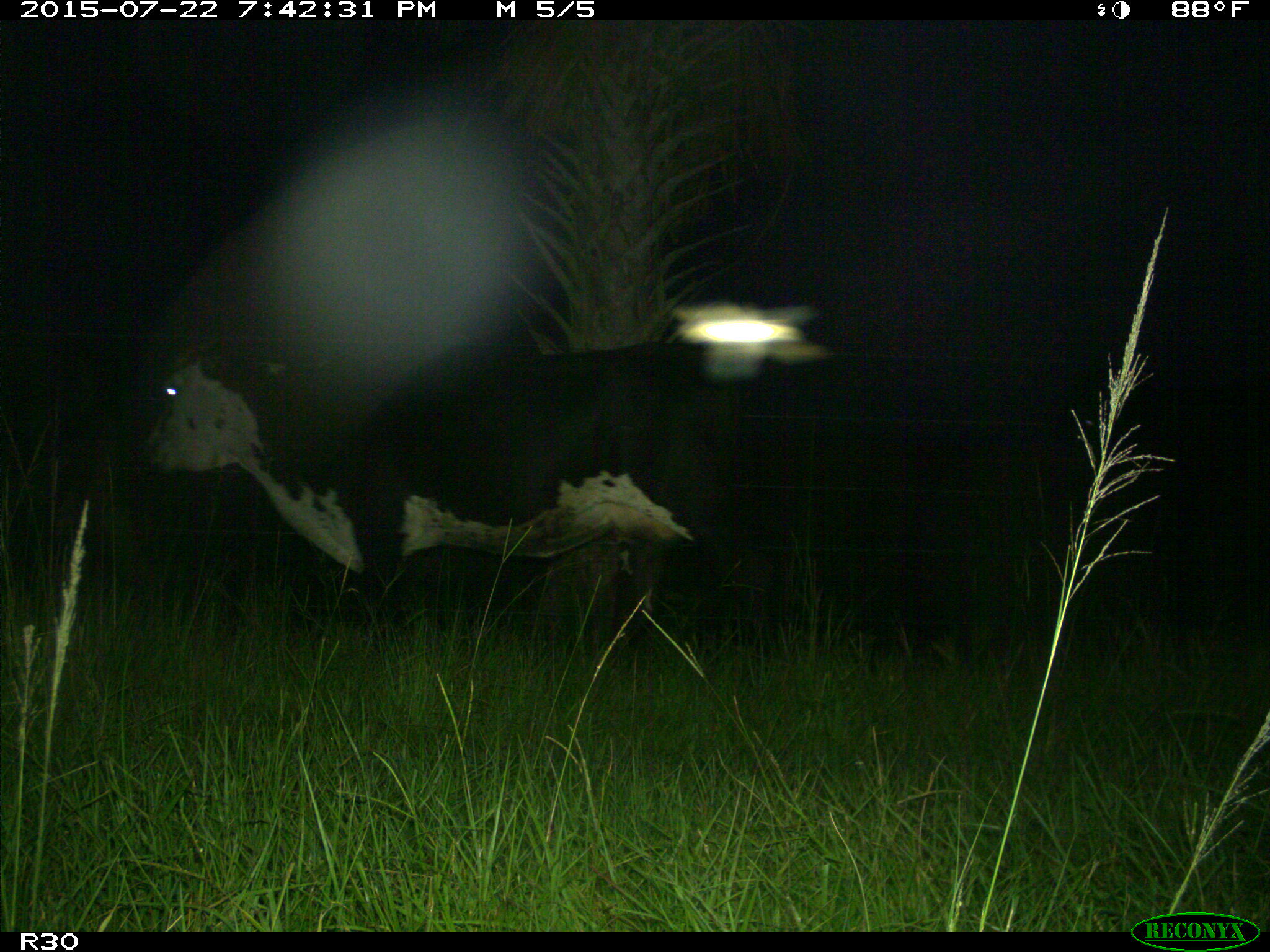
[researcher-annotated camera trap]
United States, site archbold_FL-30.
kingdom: Animalia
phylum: Chordata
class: Mammalia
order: Artiodactyla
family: Bovidae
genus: Bos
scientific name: Bos taurus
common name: domestic cow